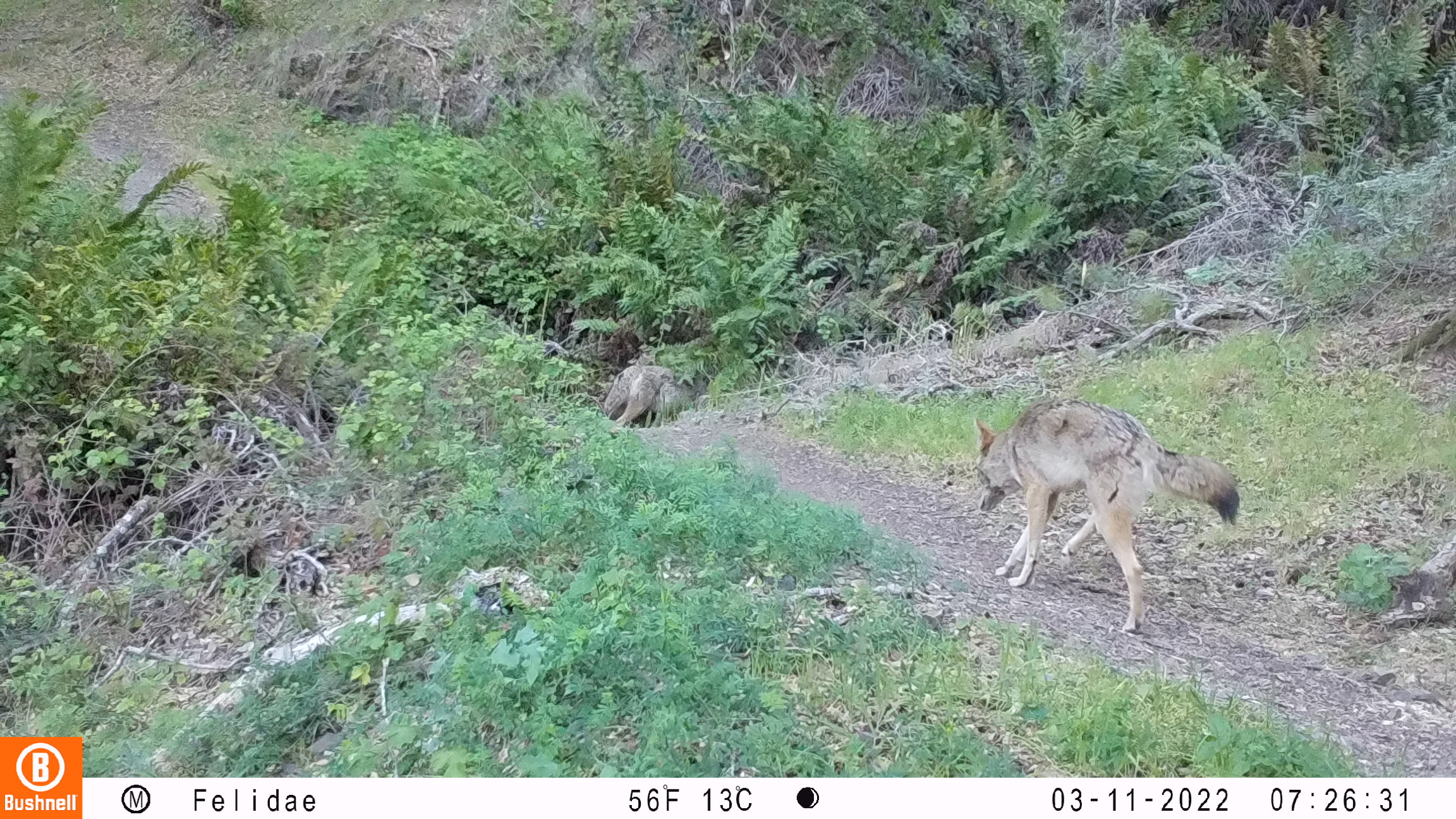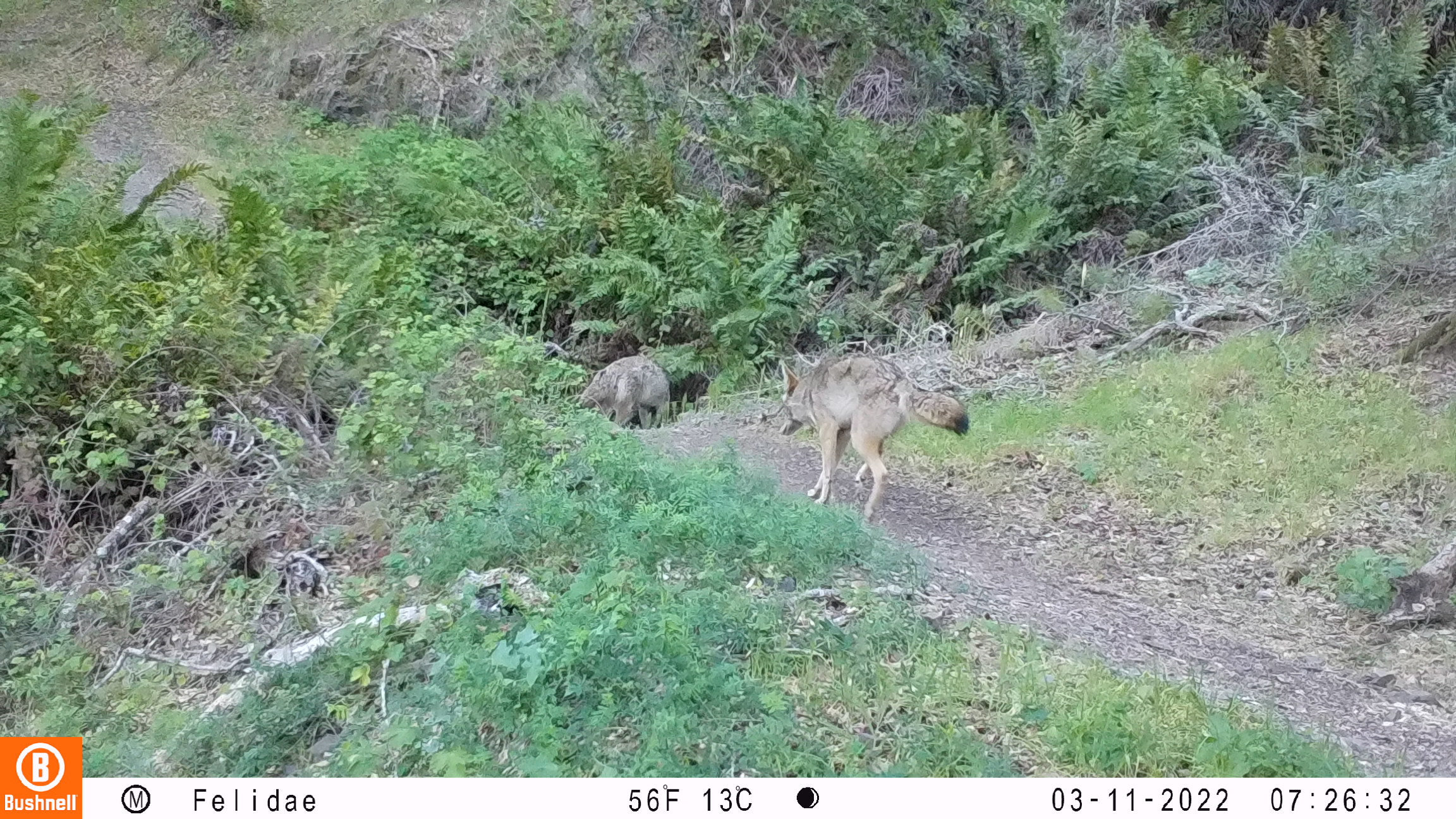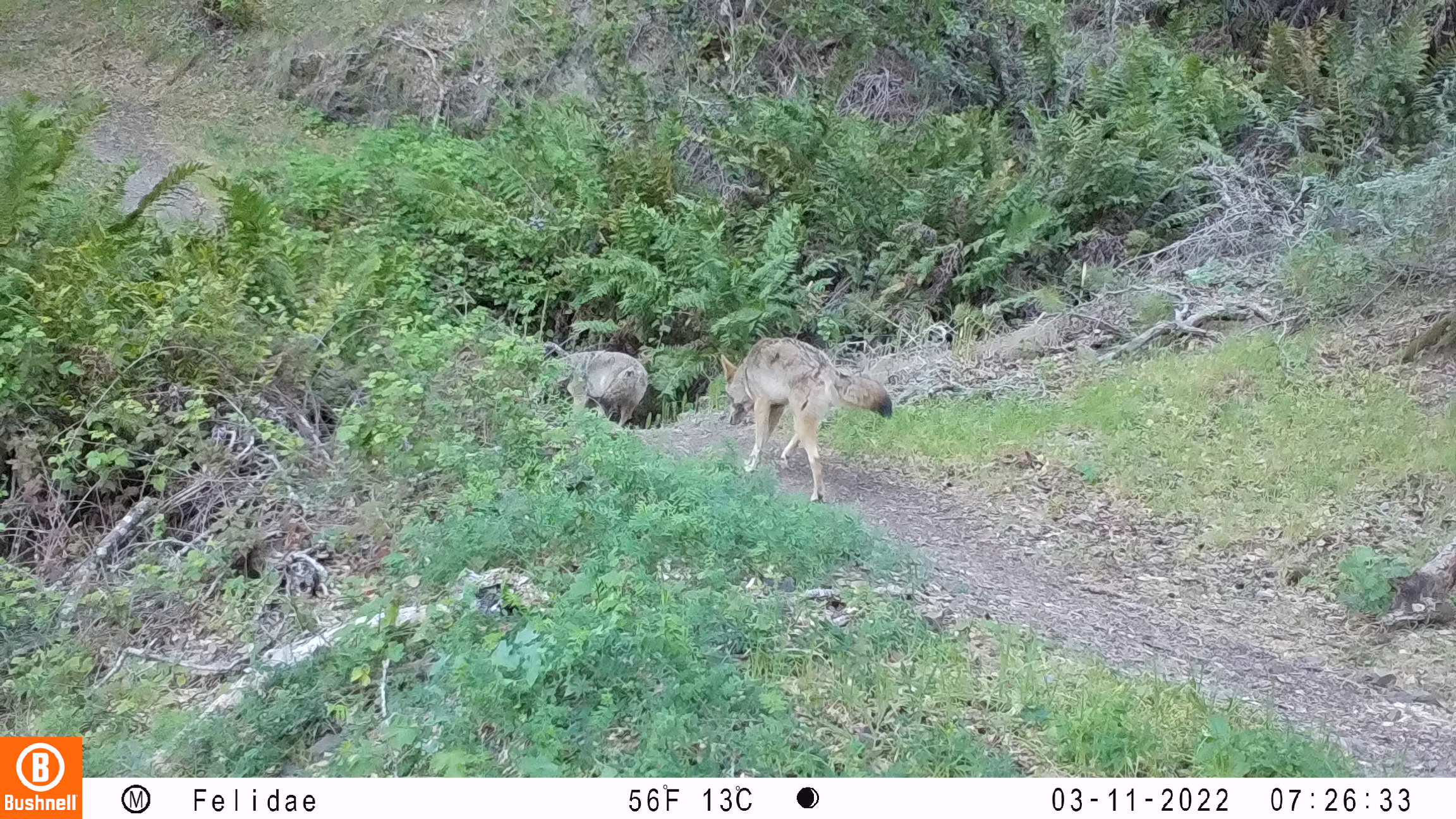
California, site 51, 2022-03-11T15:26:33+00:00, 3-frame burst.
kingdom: Animalia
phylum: Chordata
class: Mammalia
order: Carnivora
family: Canidae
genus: Canis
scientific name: Canis latrans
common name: coyote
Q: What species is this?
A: Coyote (Canis latrans).